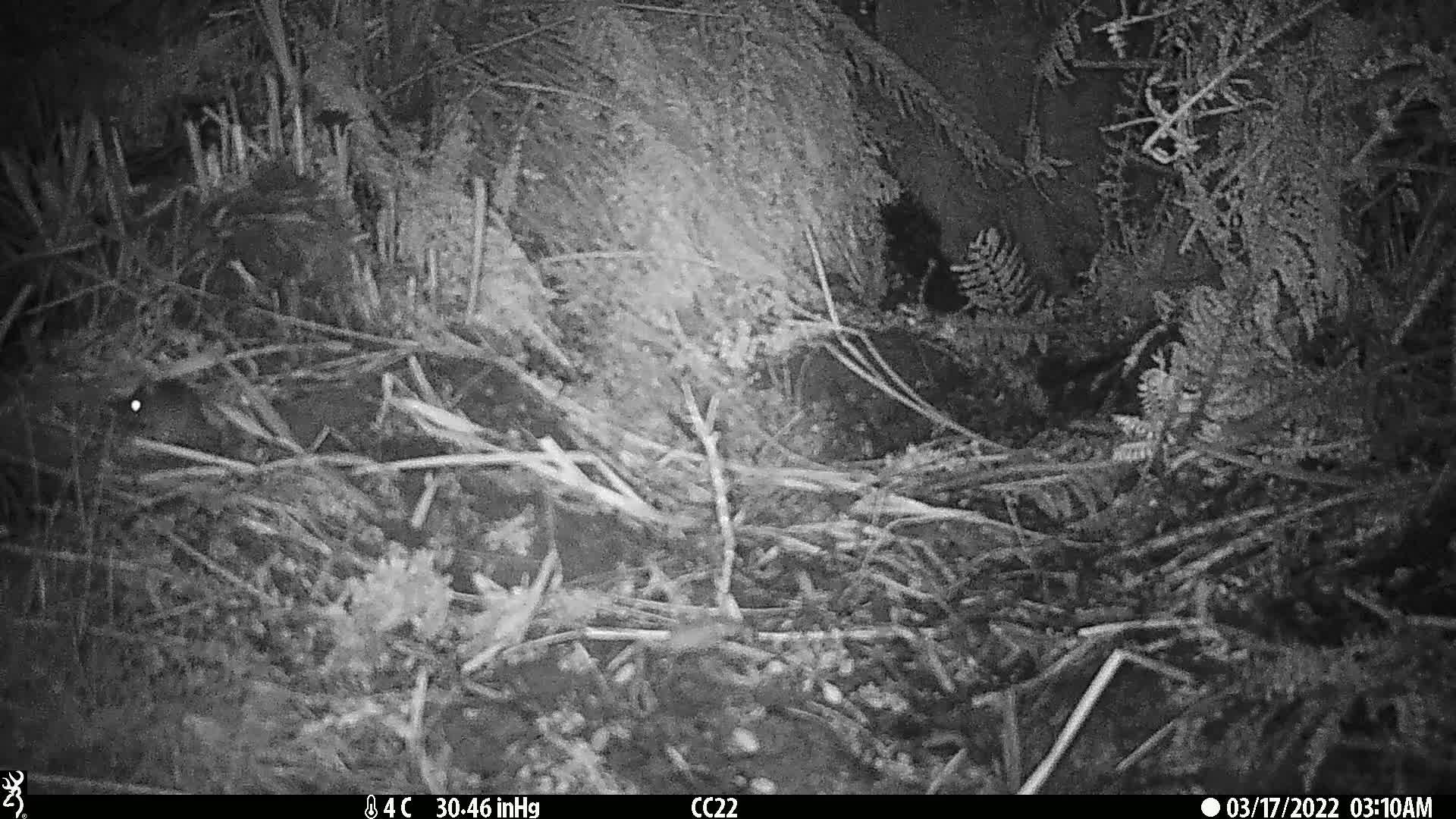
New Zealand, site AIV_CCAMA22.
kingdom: Animalia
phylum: Chordata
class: Mammalia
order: Rodentia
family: Muridae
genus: Mus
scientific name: Mus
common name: mouse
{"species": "mouse (Mus)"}